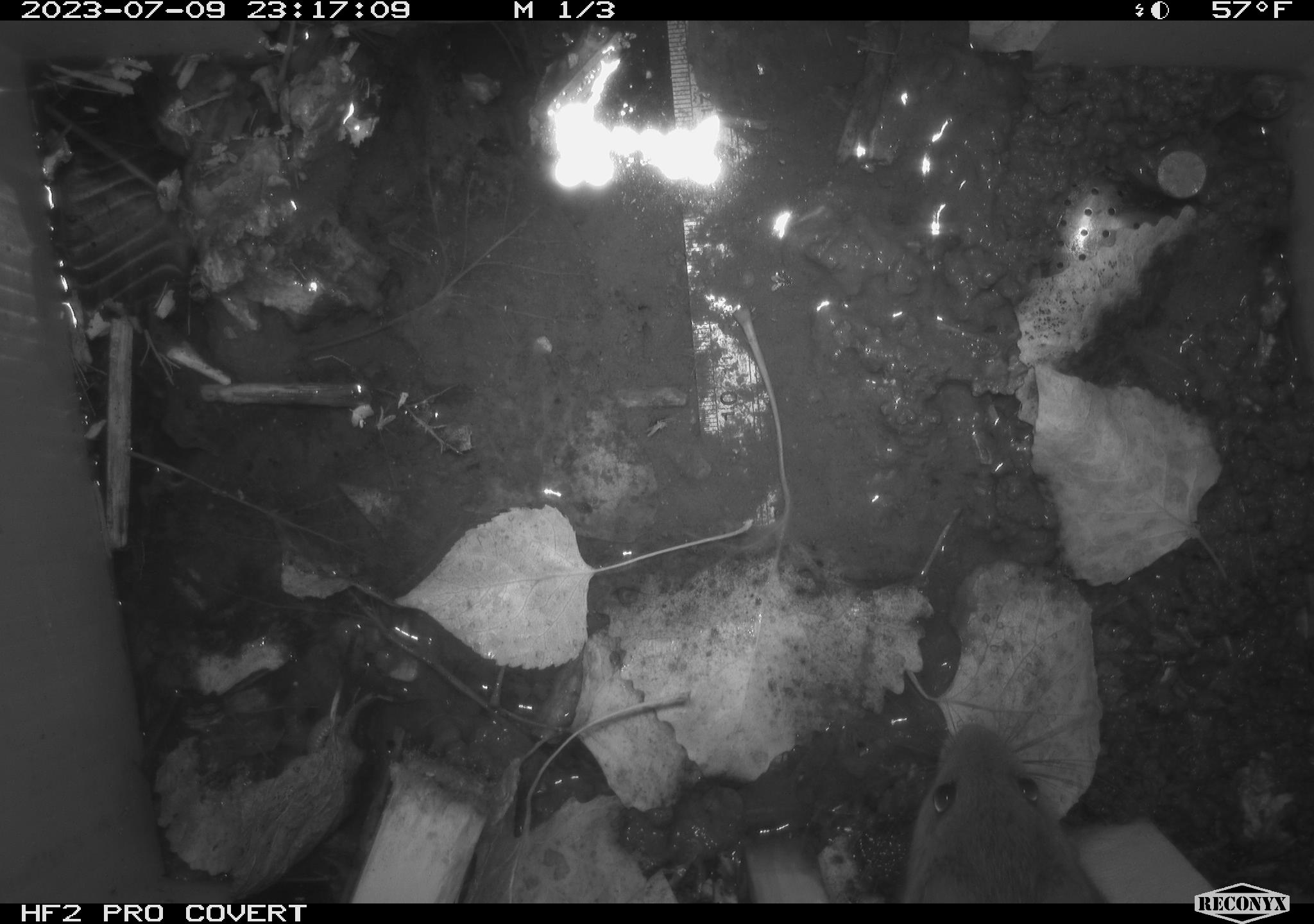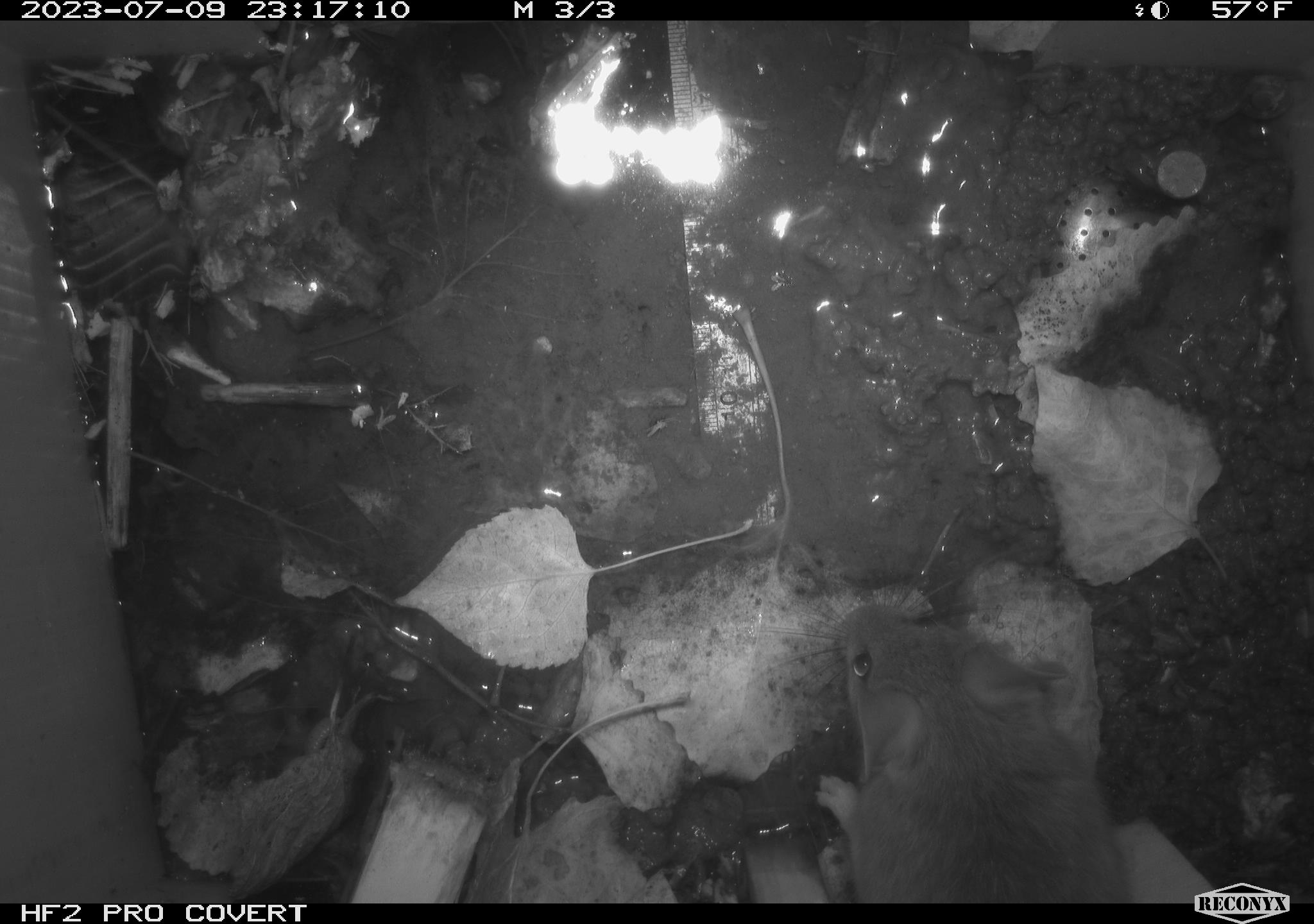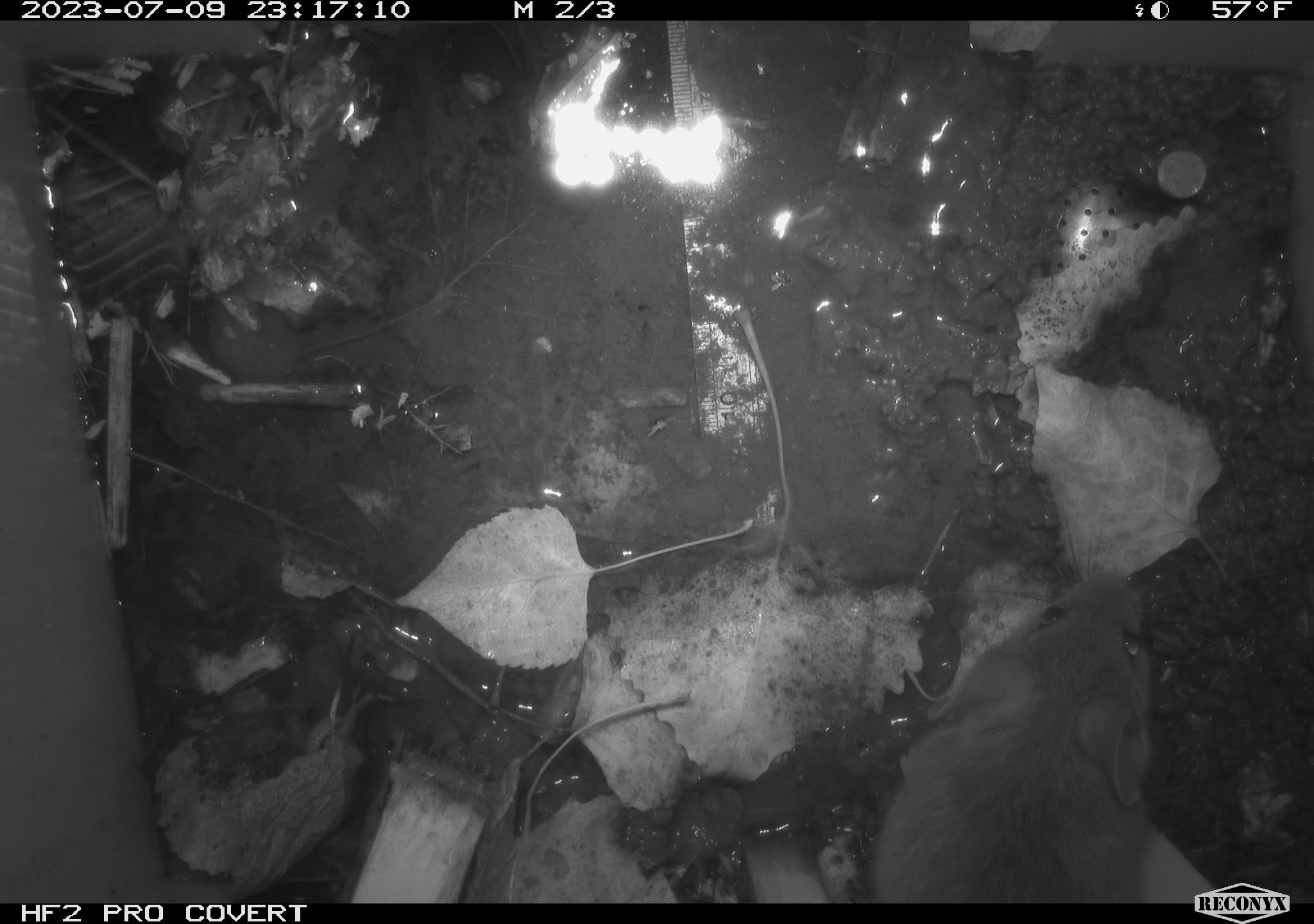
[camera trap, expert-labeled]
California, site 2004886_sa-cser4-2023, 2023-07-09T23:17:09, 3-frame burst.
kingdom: Animalia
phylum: Chordata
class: Mammalia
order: Rodentia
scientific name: Rodentia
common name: mouse species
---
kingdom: Animalia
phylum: Chordata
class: Mammalia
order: Rodentia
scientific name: Rodentia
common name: woodrat or rat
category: woodrat or rat species